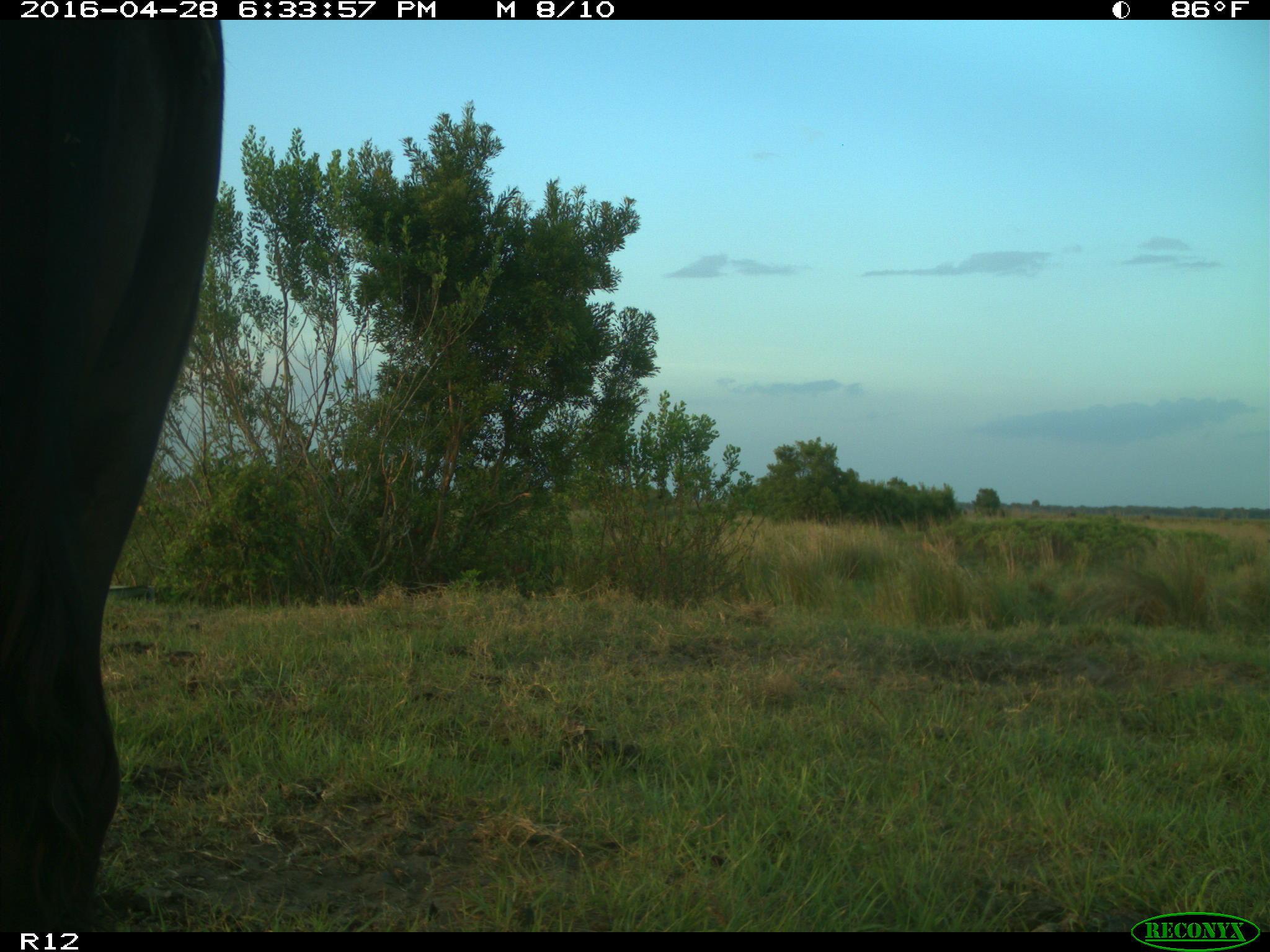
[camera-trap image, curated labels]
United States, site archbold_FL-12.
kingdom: Animalia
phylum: Chordata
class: Mammalia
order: Artiodactyla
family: Bovidae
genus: Bos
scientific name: Bos taurus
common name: domestic cow